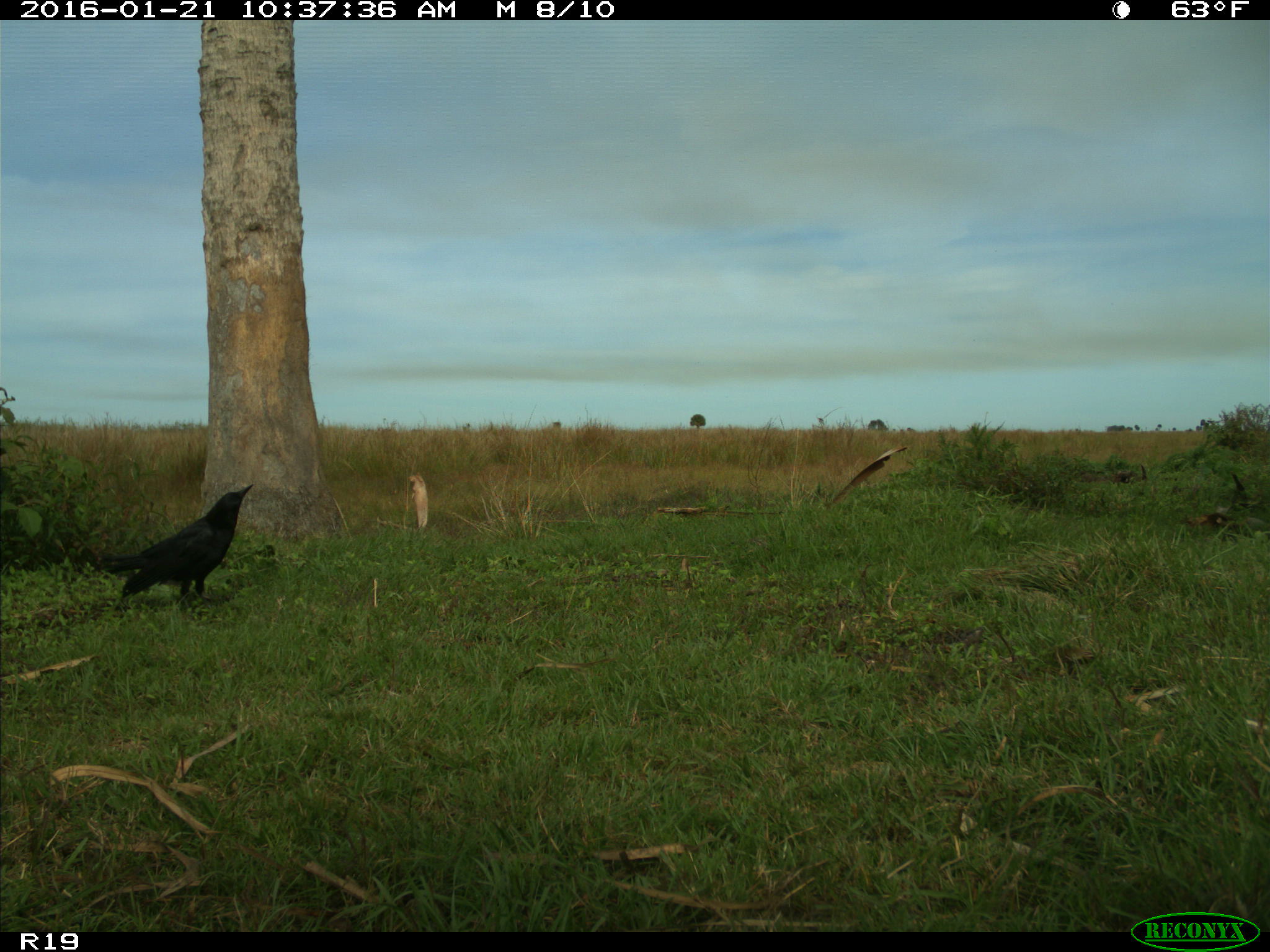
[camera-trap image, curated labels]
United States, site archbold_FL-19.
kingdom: Animalia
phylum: Chordata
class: Aves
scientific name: Aves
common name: birds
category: unidentified bird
Unidentified bird (birds) (Aves).